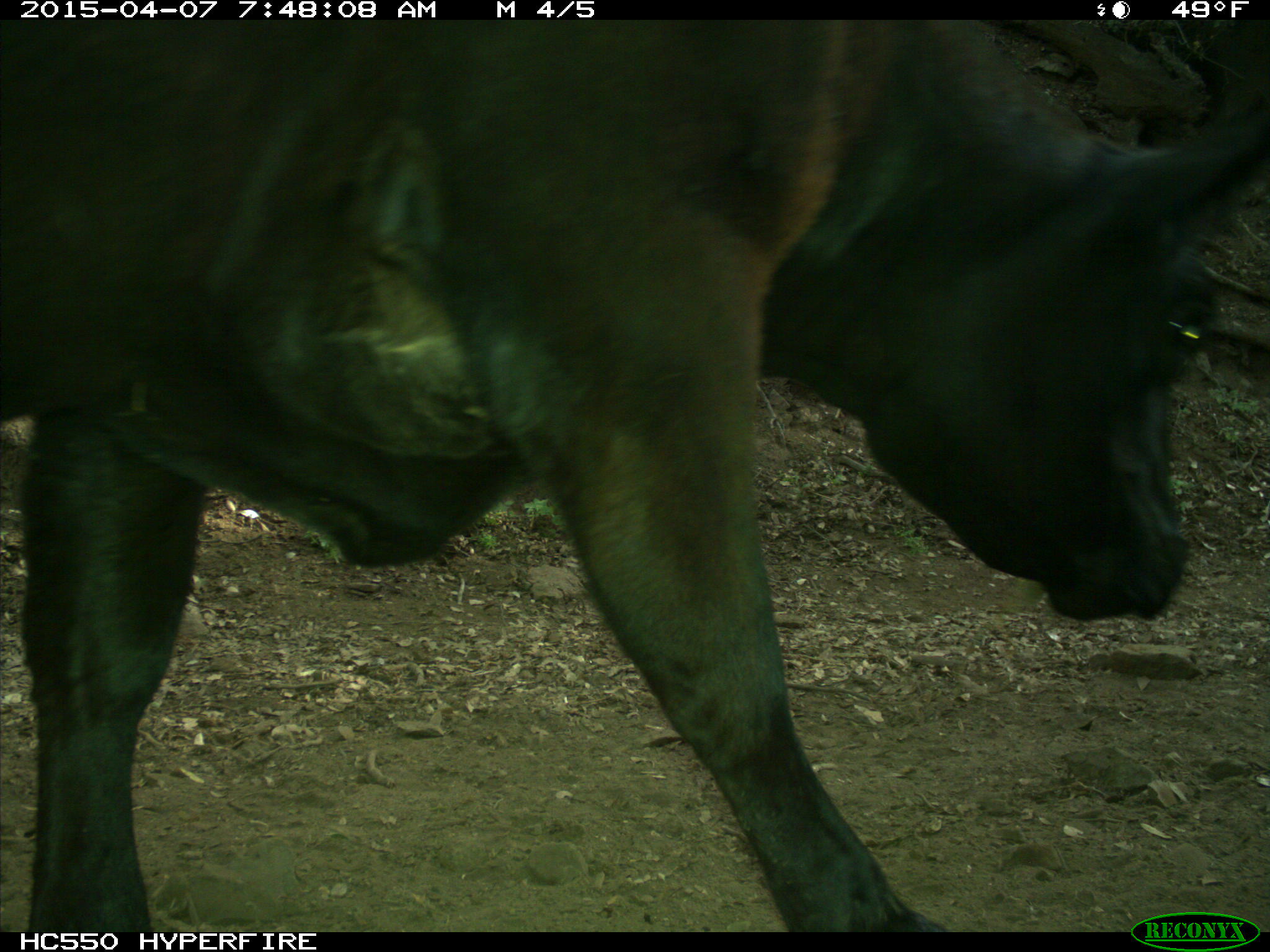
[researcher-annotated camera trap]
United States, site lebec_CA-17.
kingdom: Animalia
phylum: Chordata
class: Mammalia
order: Artiodactyla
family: Bovidae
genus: Bos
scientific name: Bos taurus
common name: domestic cow